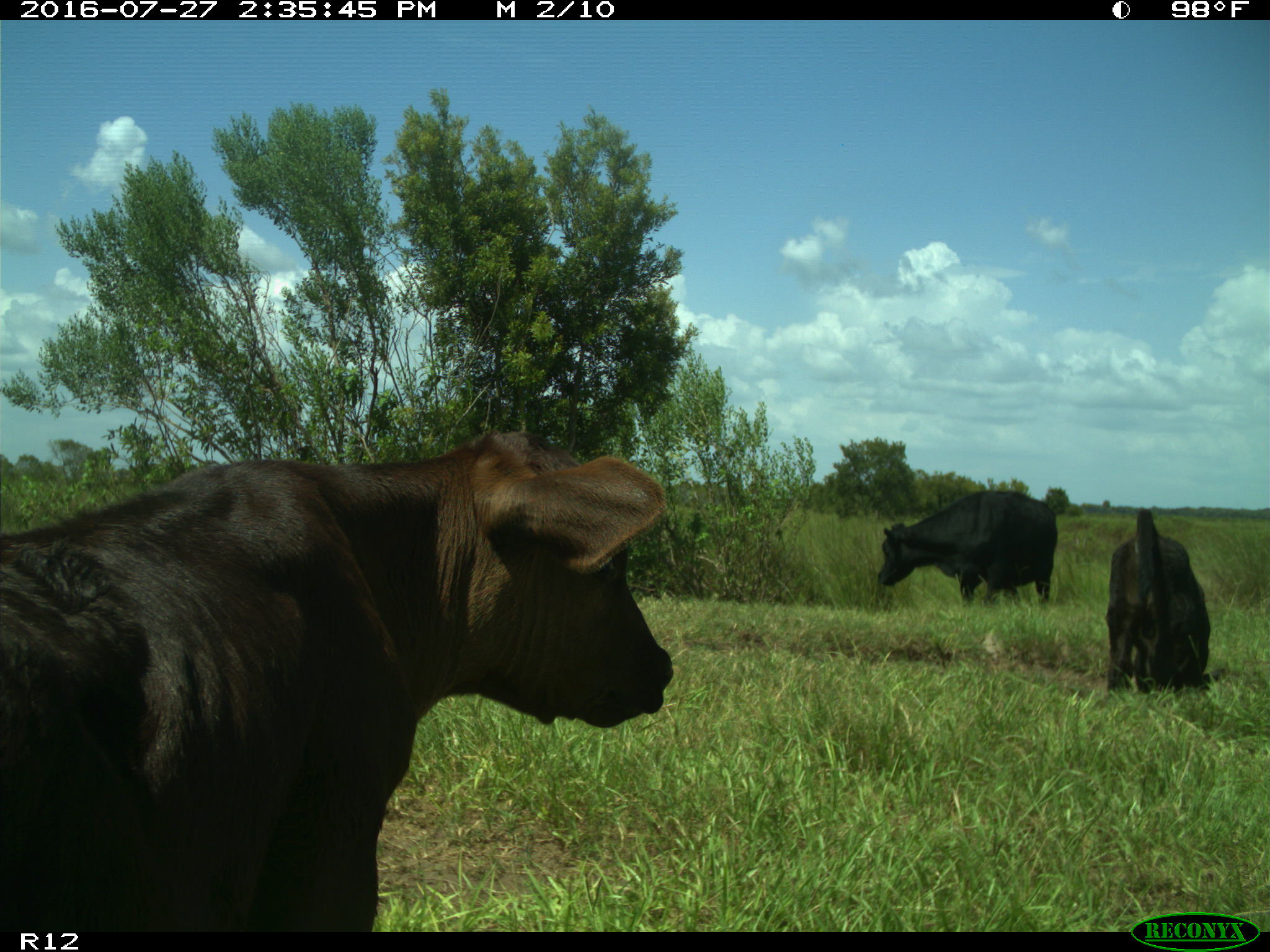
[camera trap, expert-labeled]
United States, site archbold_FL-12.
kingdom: Animalia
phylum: Chordata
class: Mammalia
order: Artiodactyla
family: Bovidae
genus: Bos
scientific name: Bos taurus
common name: domestic cow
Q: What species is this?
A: Bos taurus (domestic cow).